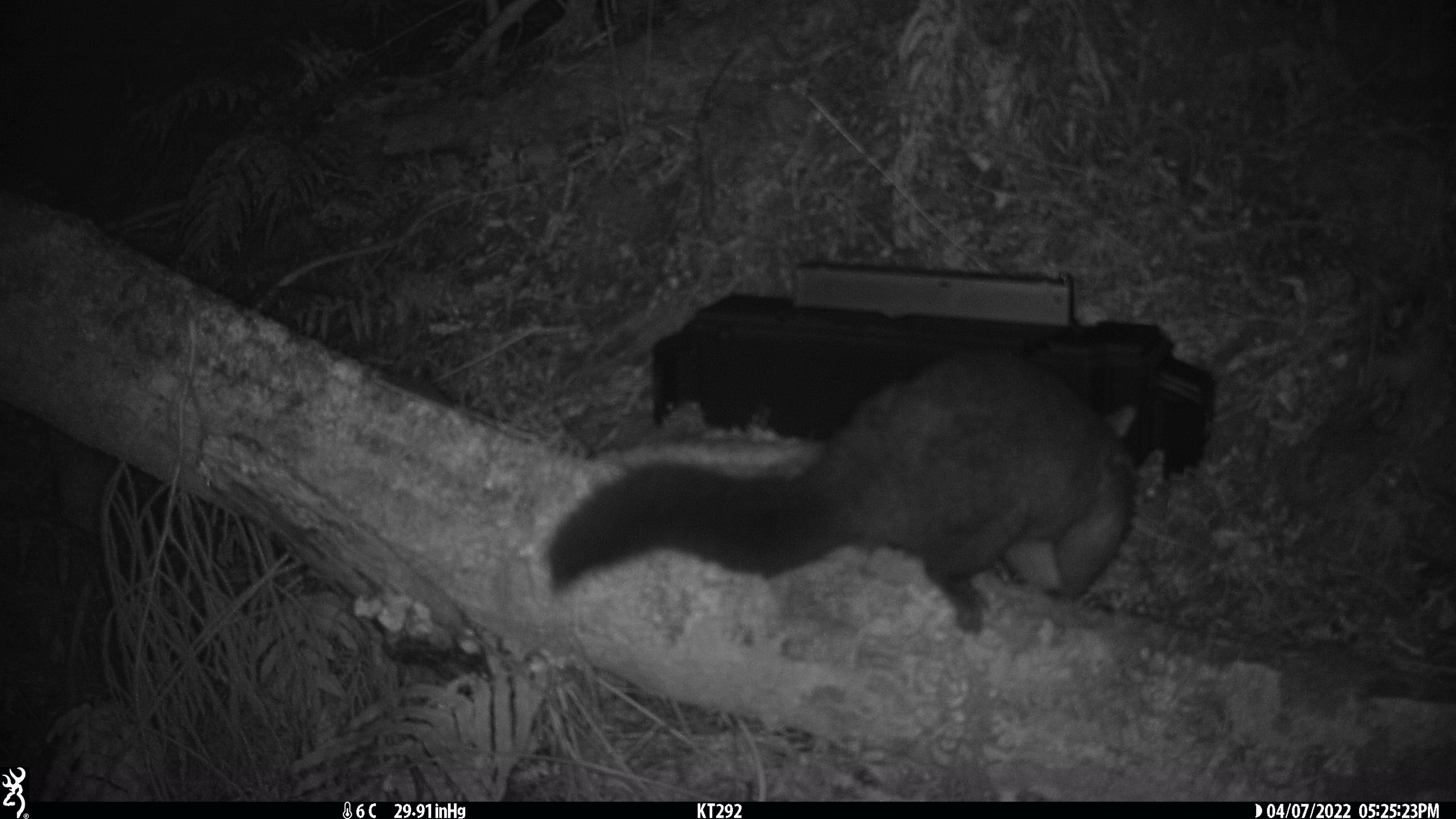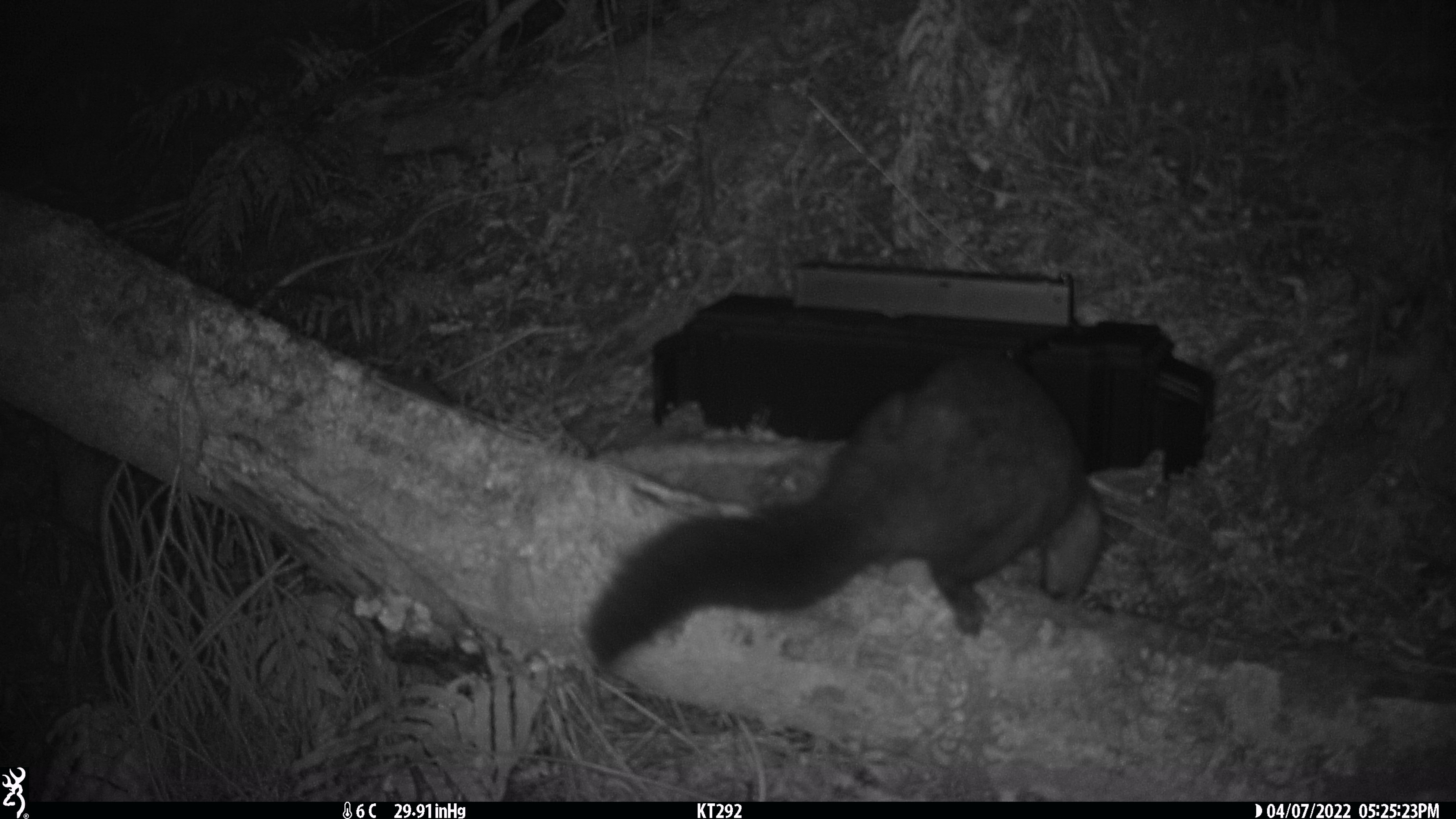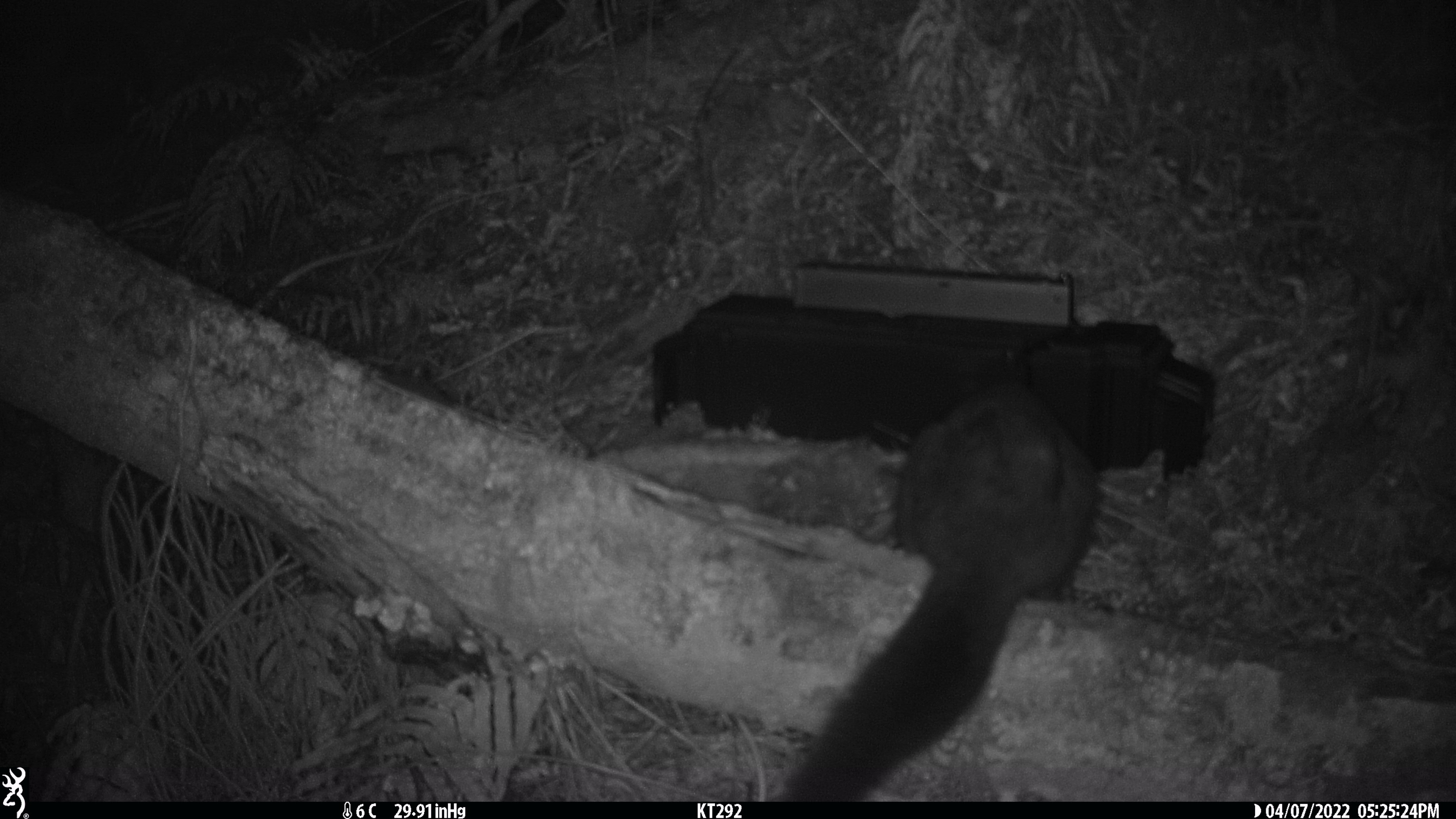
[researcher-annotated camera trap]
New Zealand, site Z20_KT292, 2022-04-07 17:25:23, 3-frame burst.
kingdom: Animalia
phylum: Chordata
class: Mammalia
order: Diprotodontia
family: Phalangeridae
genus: Trichosurus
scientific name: Trichosurus vulpecula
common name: common brushtail possum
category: possum